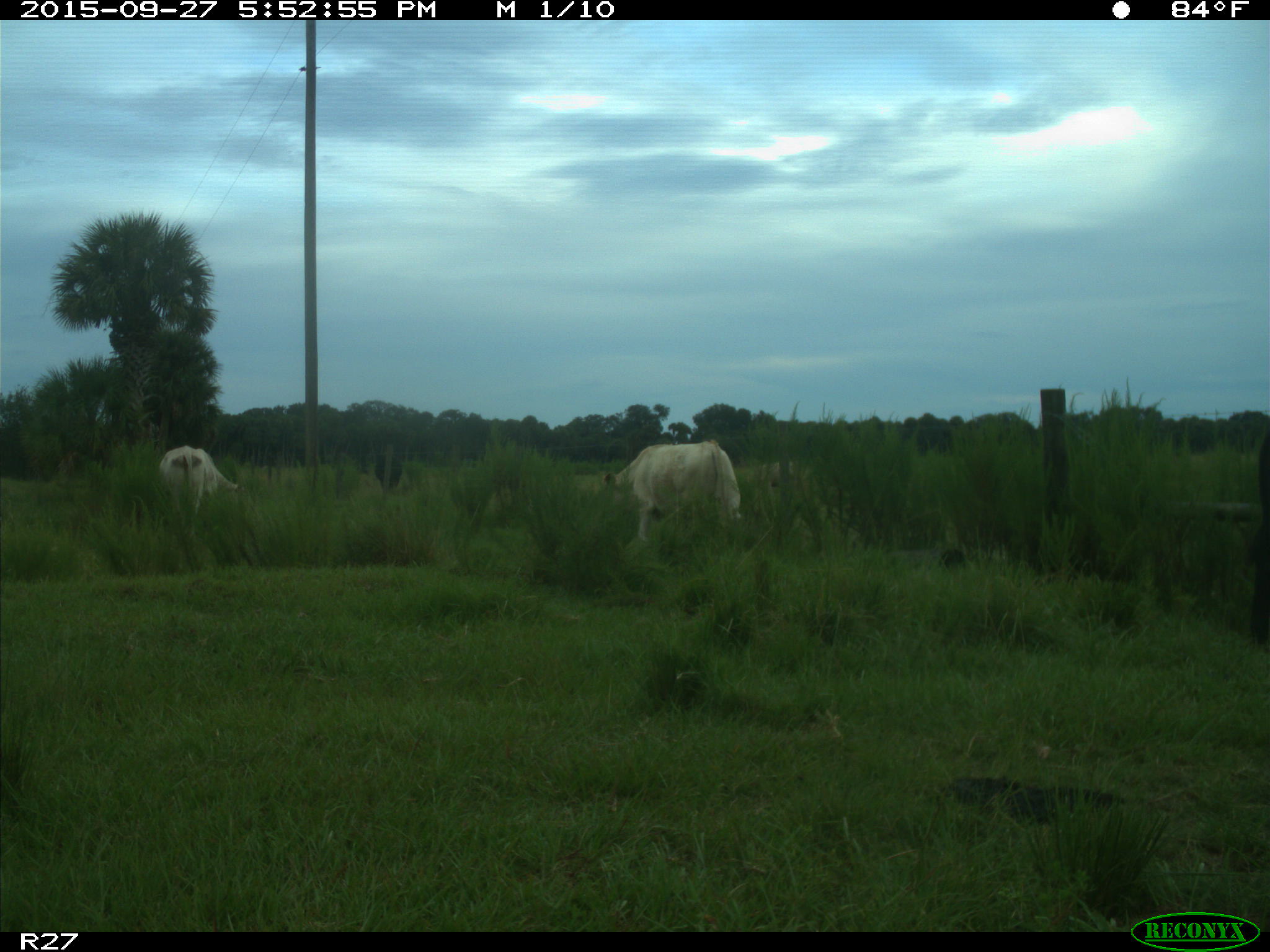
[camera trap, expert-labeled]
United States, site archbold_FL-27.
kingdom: Animalia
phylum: Chordata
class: Mammalia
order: Artiodactyla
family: Bovidae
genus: Bos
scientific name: Bos taurus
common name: domestic cow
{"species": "Bos taurus (domestic cow)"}